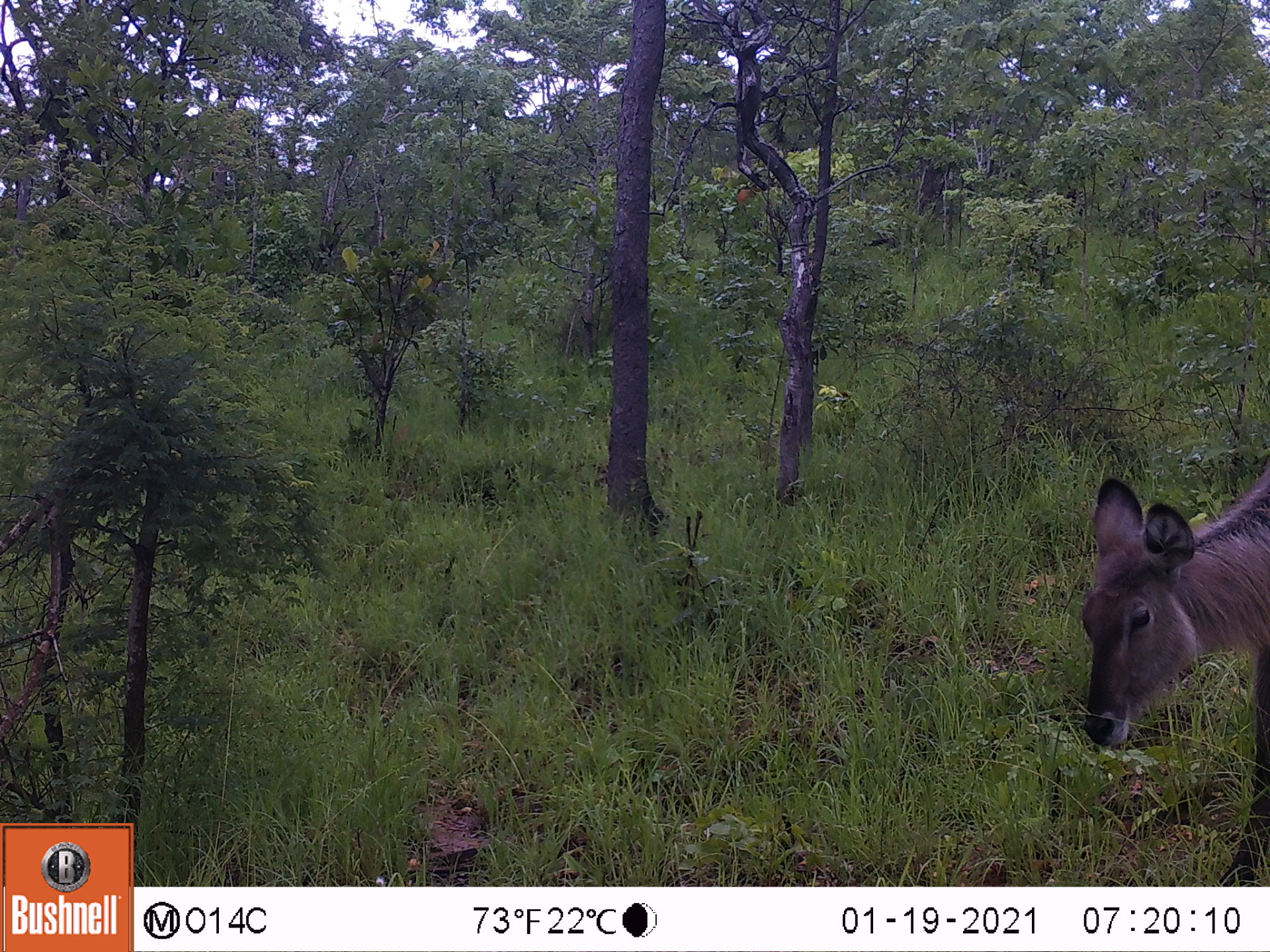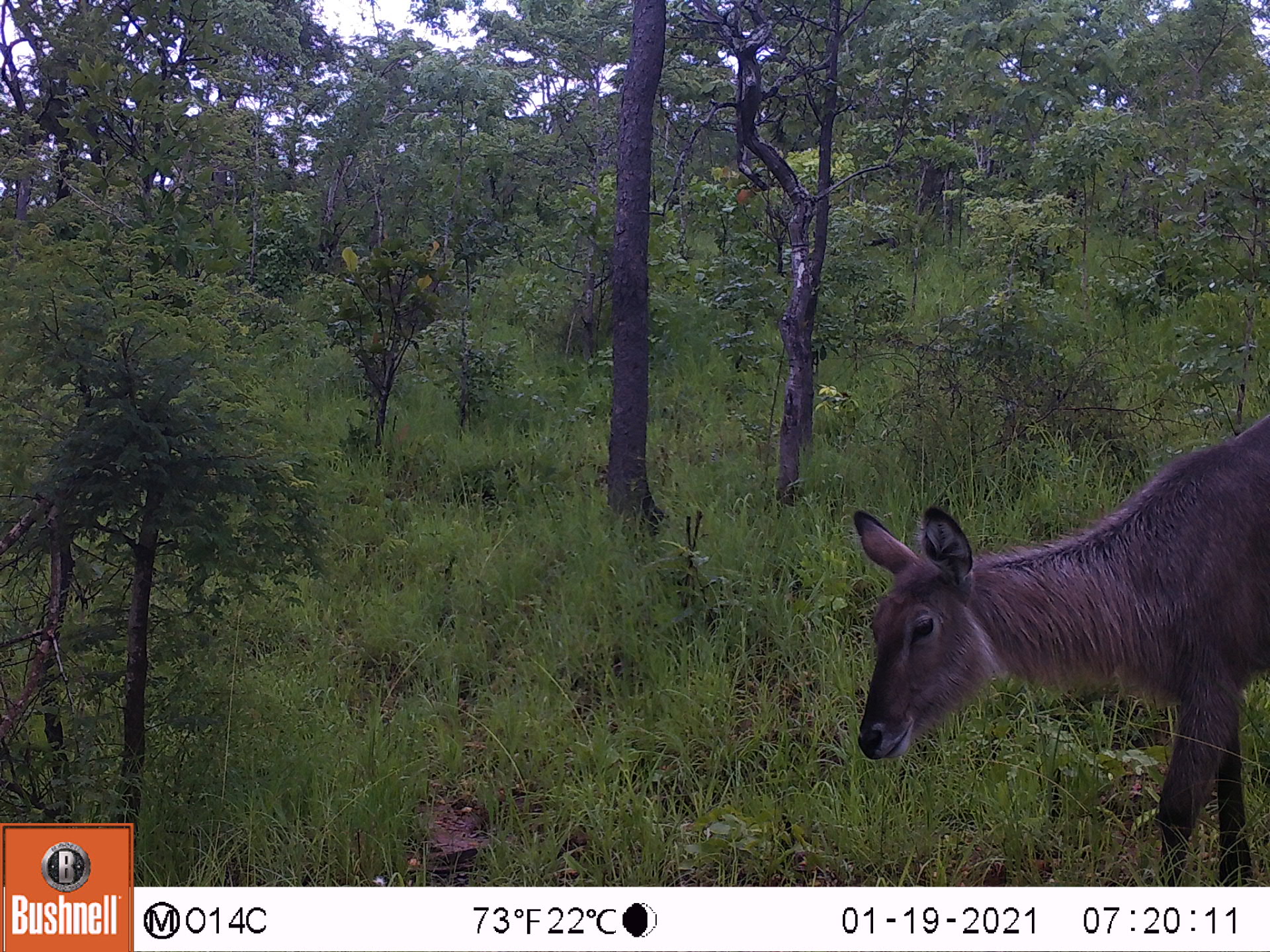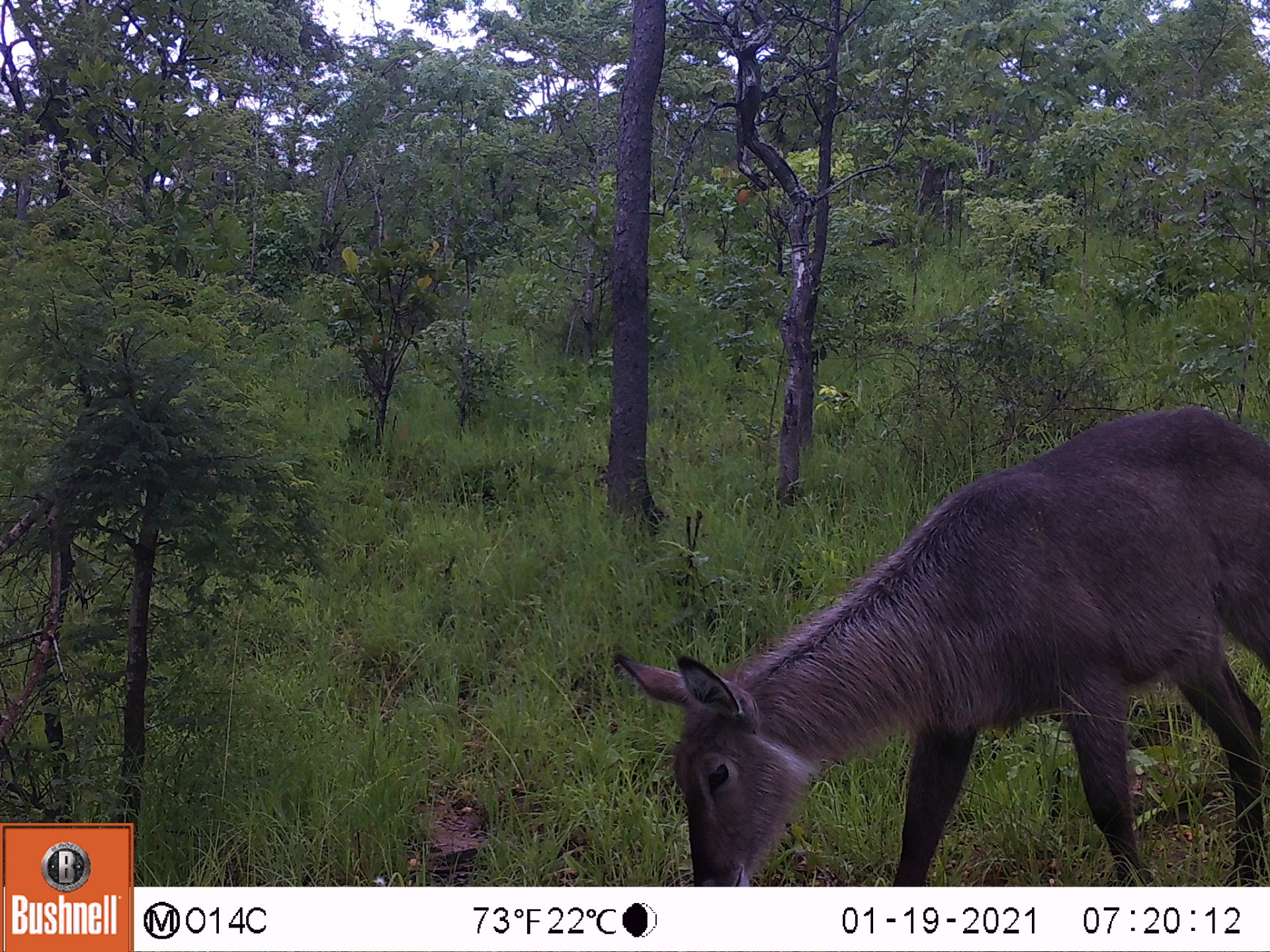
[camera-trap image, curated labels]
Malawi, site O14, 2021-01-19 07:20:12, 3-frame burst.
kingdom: Animalia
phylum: Chordata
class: Mammalia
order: Artiodactyla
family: Bovidae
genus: Kobus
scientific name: Kobus ellipsiprymnus ellipsiprymnus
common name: common waterbuck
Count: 1.